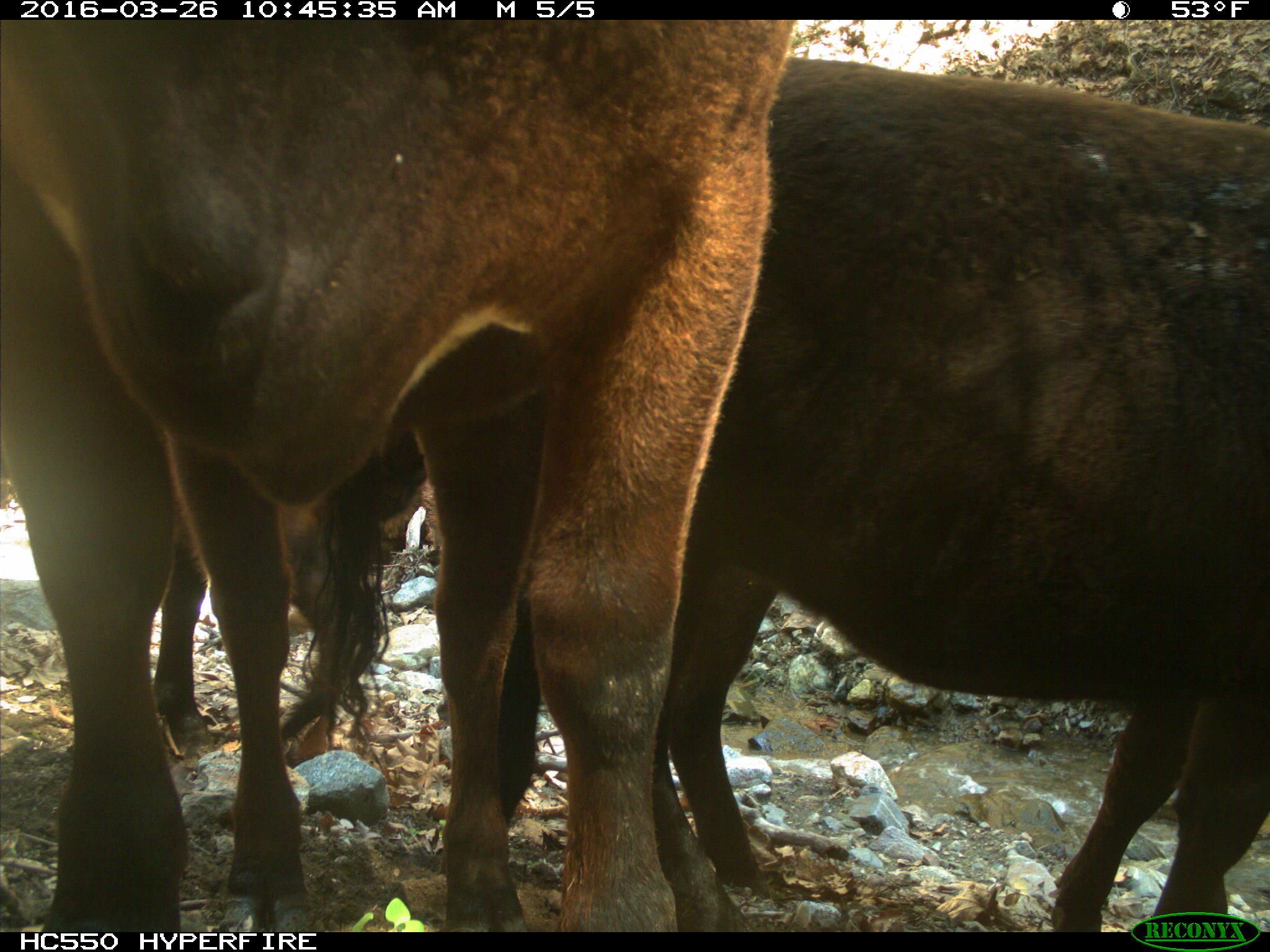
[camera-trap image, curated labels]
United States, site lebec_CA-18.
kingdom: Animalia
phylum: Chordata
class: Mammalia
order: Artiodactyla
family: Bovidae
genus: Bos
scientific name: Bos taurus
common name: domestic cow